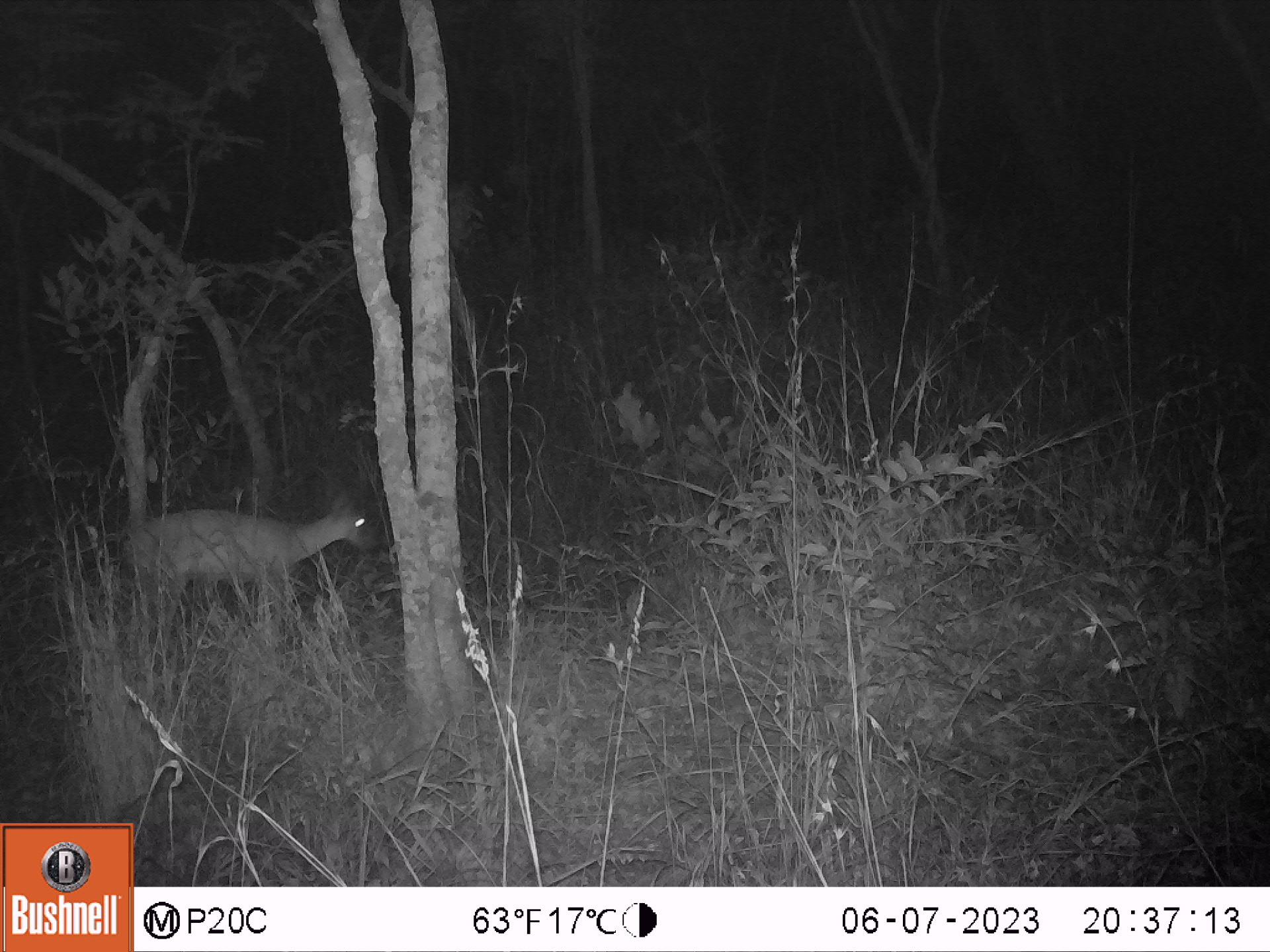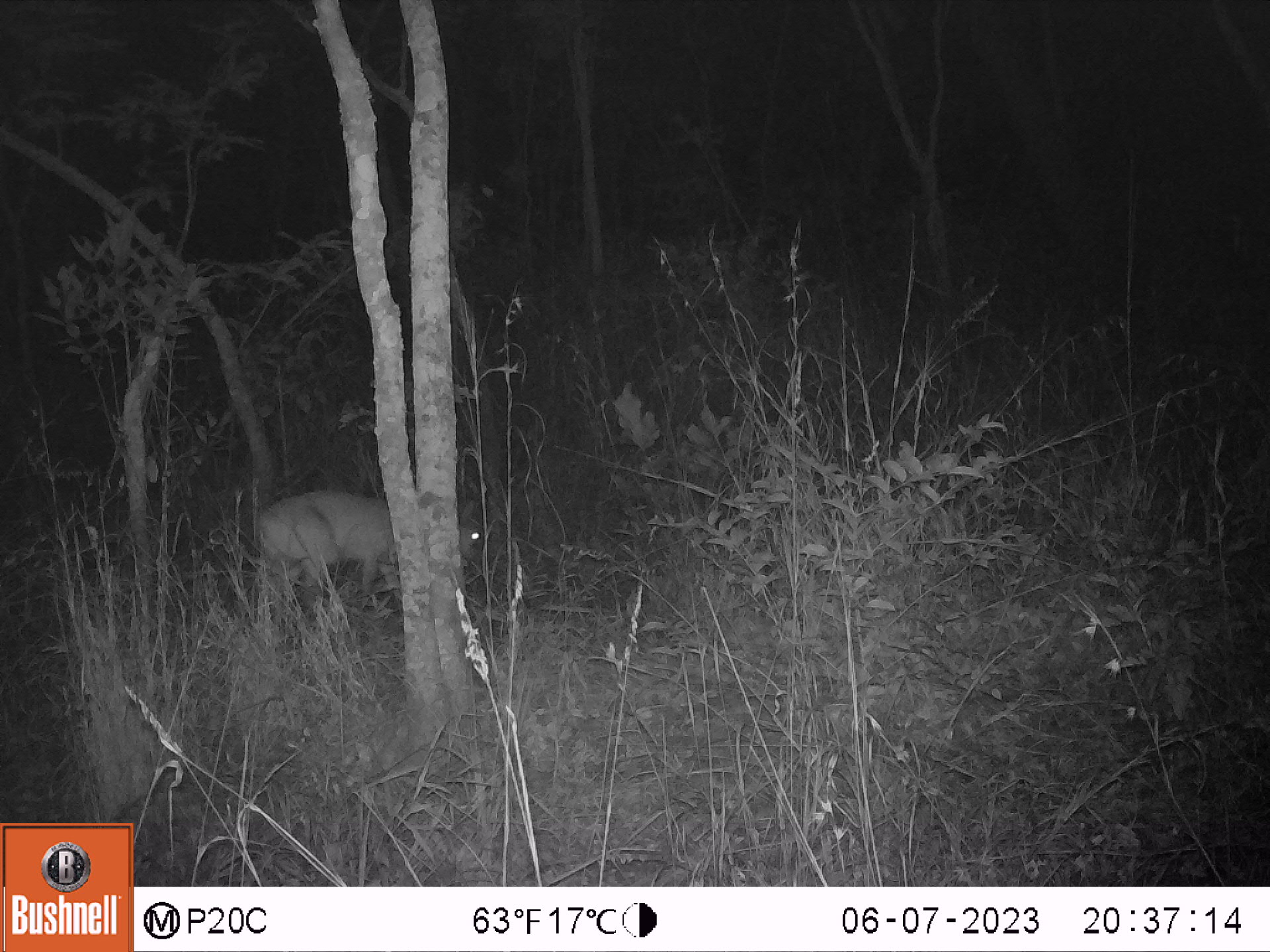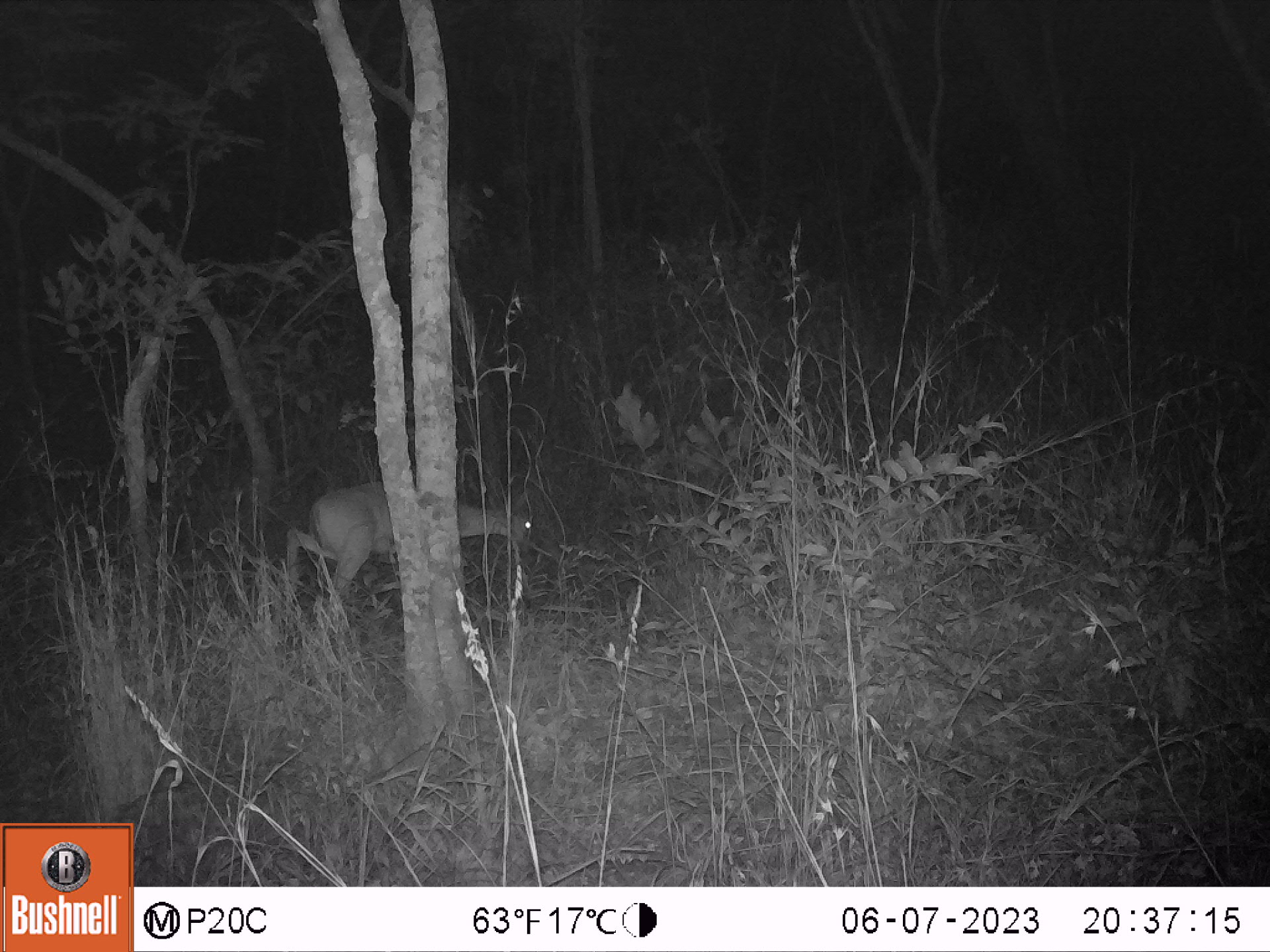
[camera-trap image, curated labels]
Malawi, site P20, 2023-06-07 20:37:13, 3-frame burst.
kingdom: Animalia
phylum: Chordata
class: Mammalia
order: Artiodactyla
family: Bovidae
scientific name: Antilopinae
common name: small antelope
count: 1